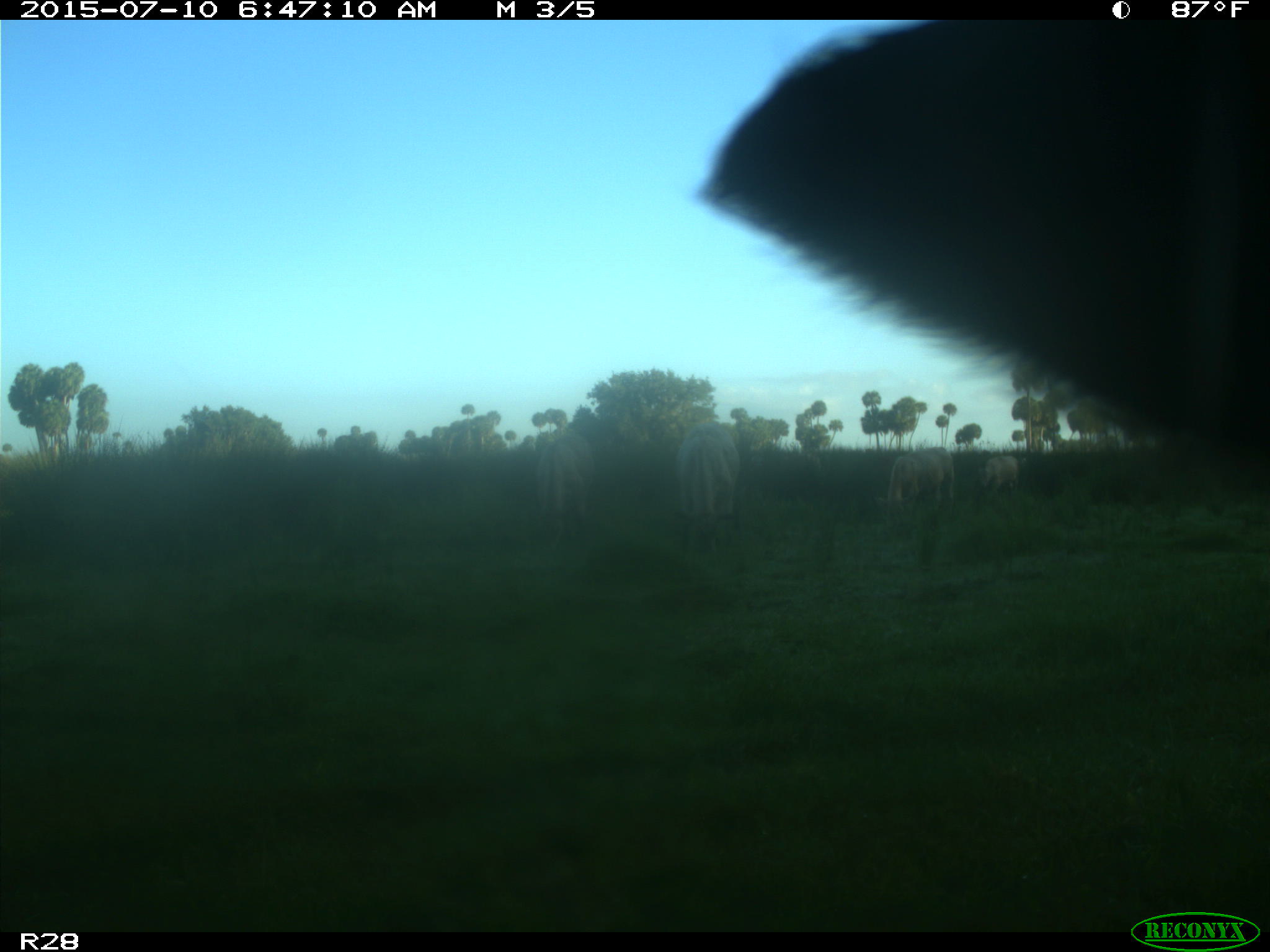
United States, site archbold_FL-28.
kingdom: Animalia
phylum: Chordata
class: Mammalia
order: Artiodactyla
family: Bovidae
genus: Bos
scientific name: Bos taurus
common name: domestic cow